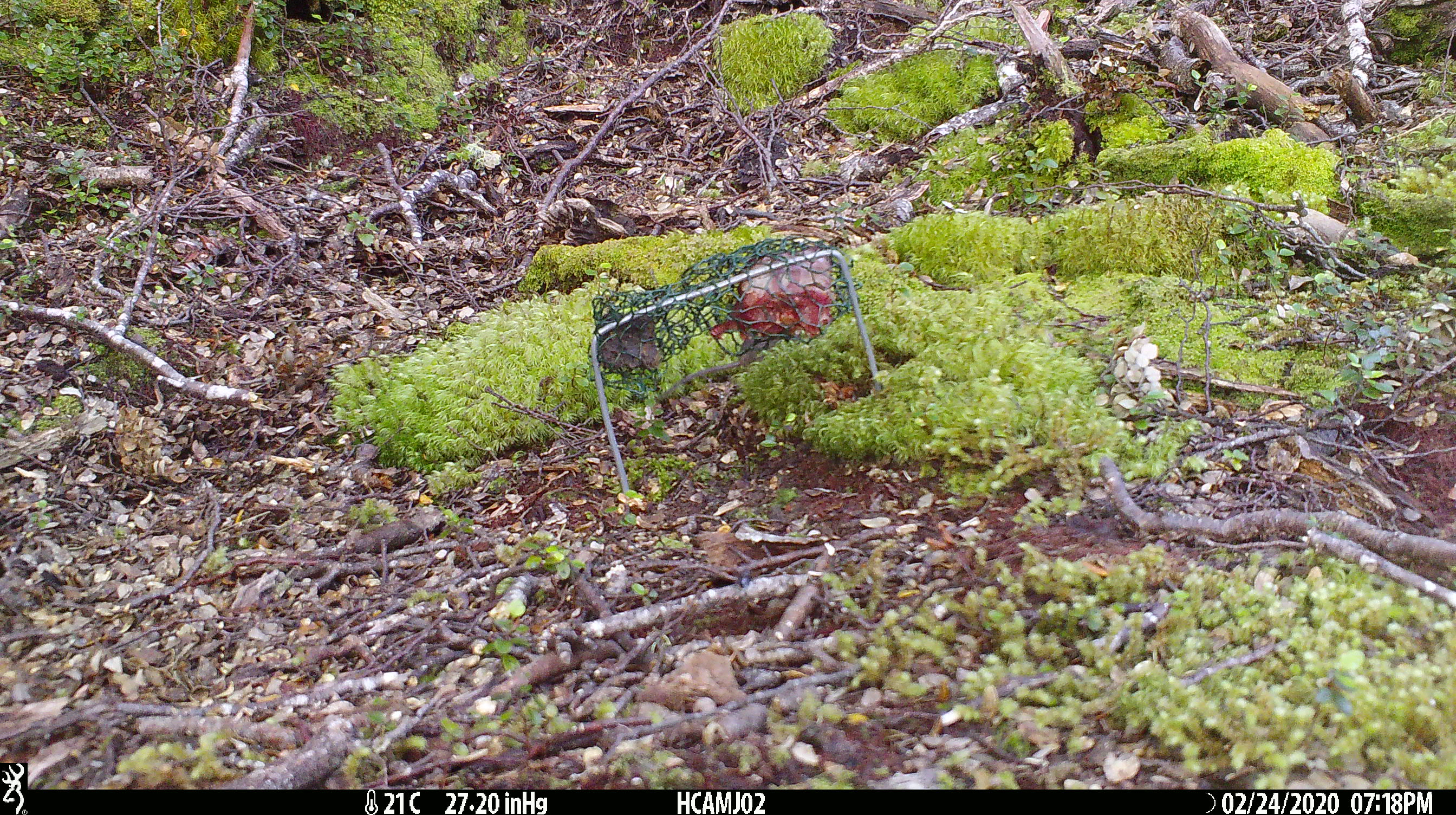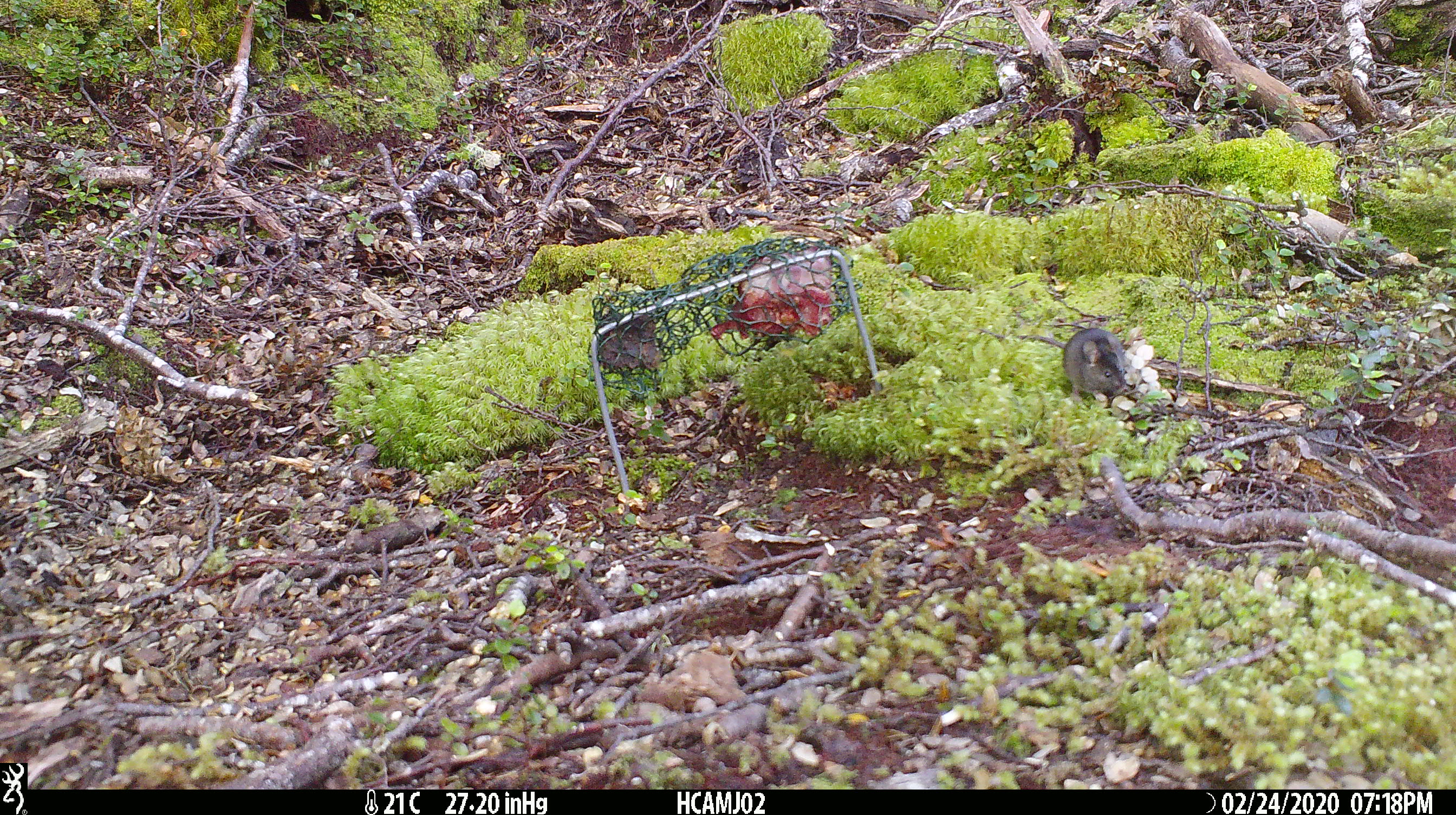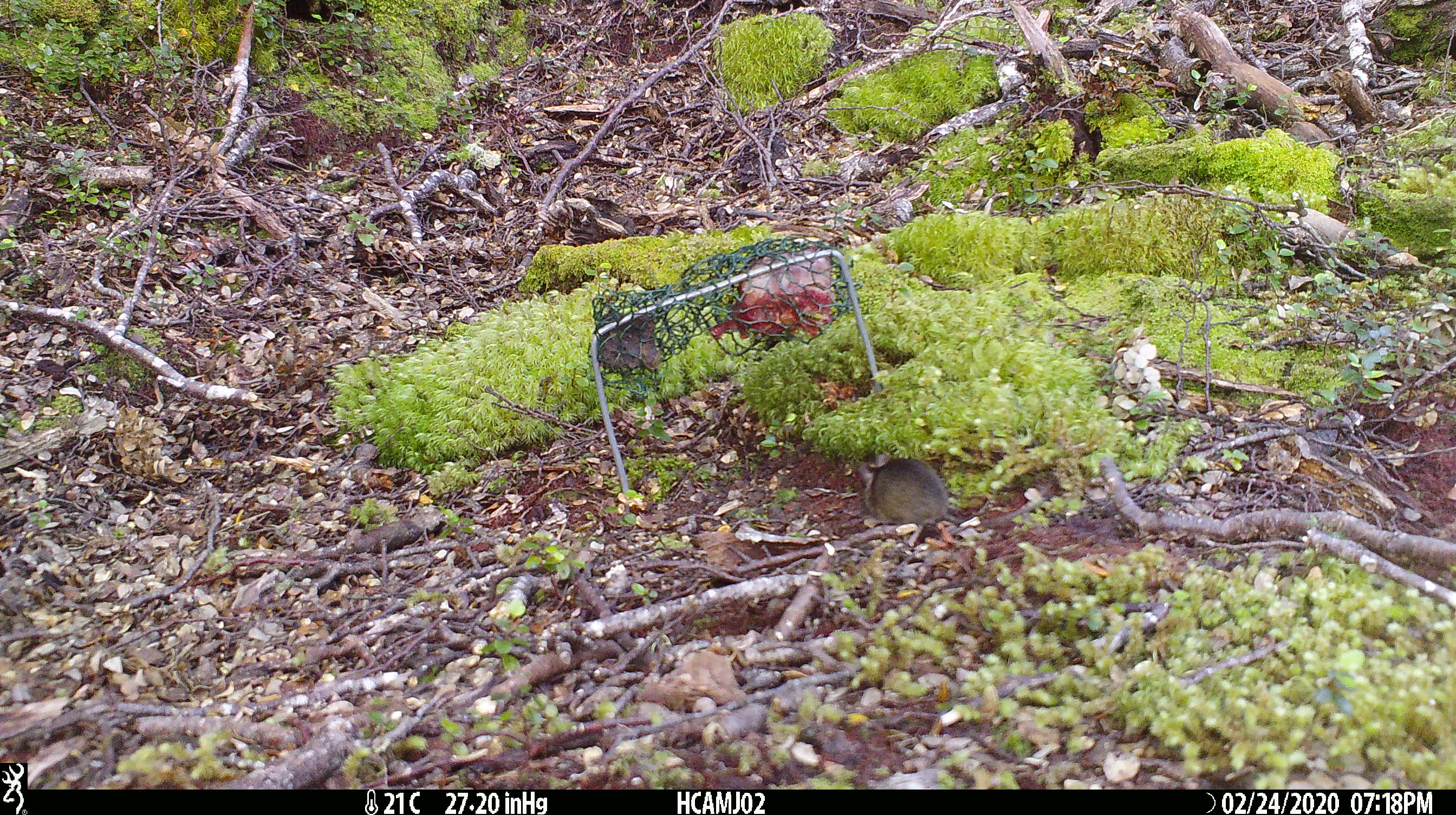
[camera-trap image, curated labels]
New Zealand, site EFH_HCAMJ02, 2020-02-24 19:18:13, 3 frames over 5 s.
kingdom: Animalia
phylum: Chordata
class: Mammalia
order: Rodentia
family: Muridae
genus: Mus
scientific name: Mus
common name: mouse